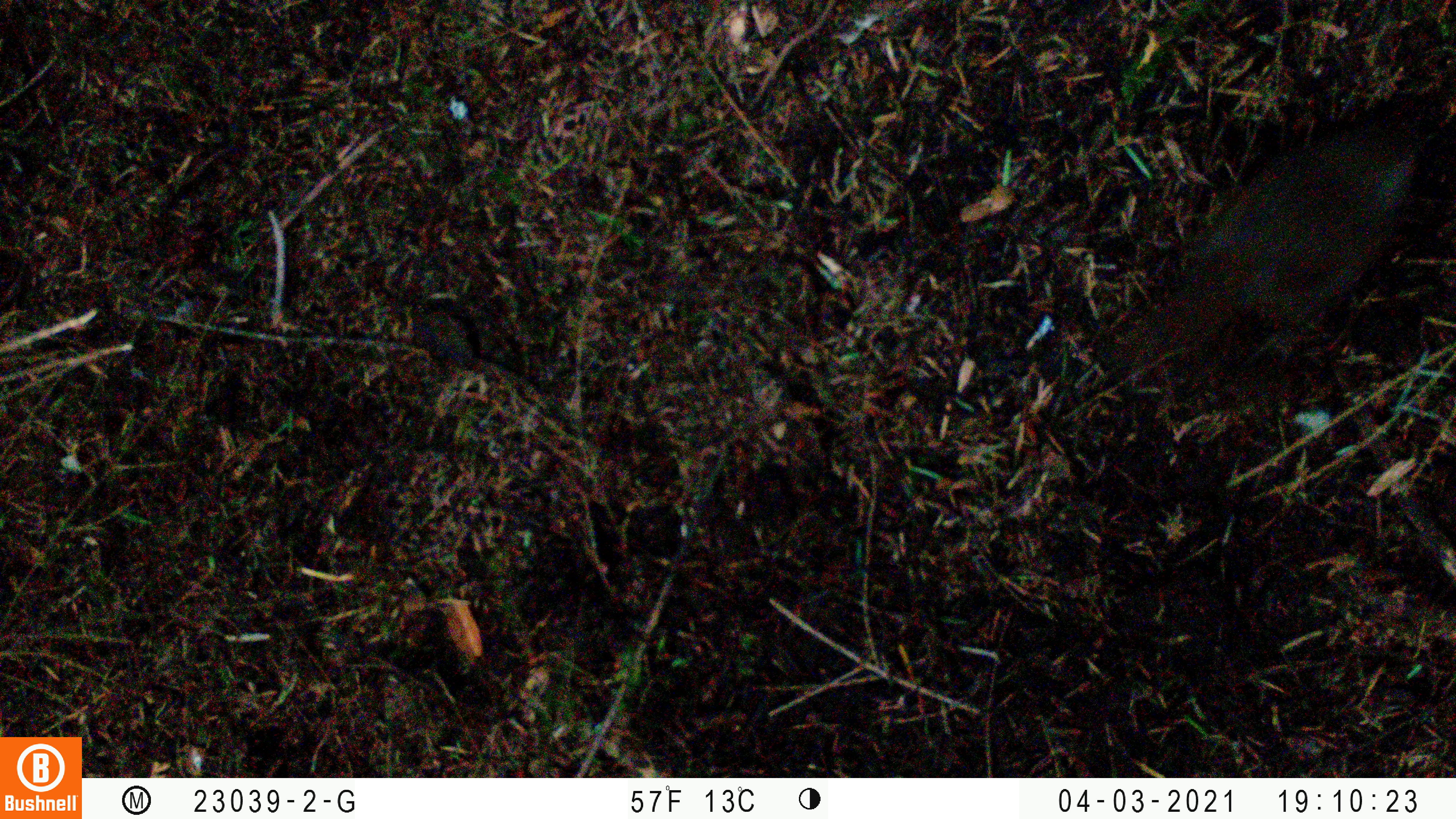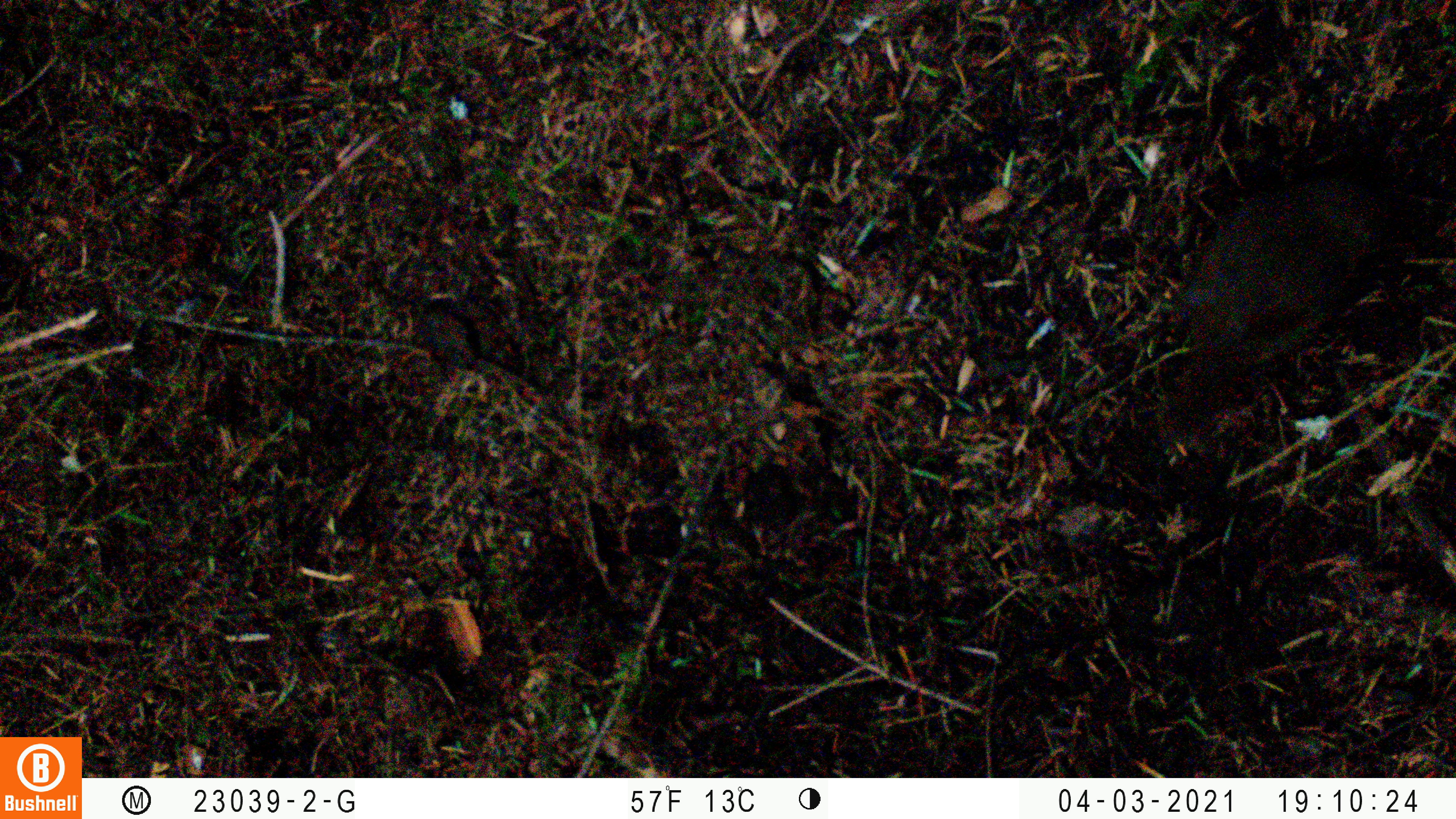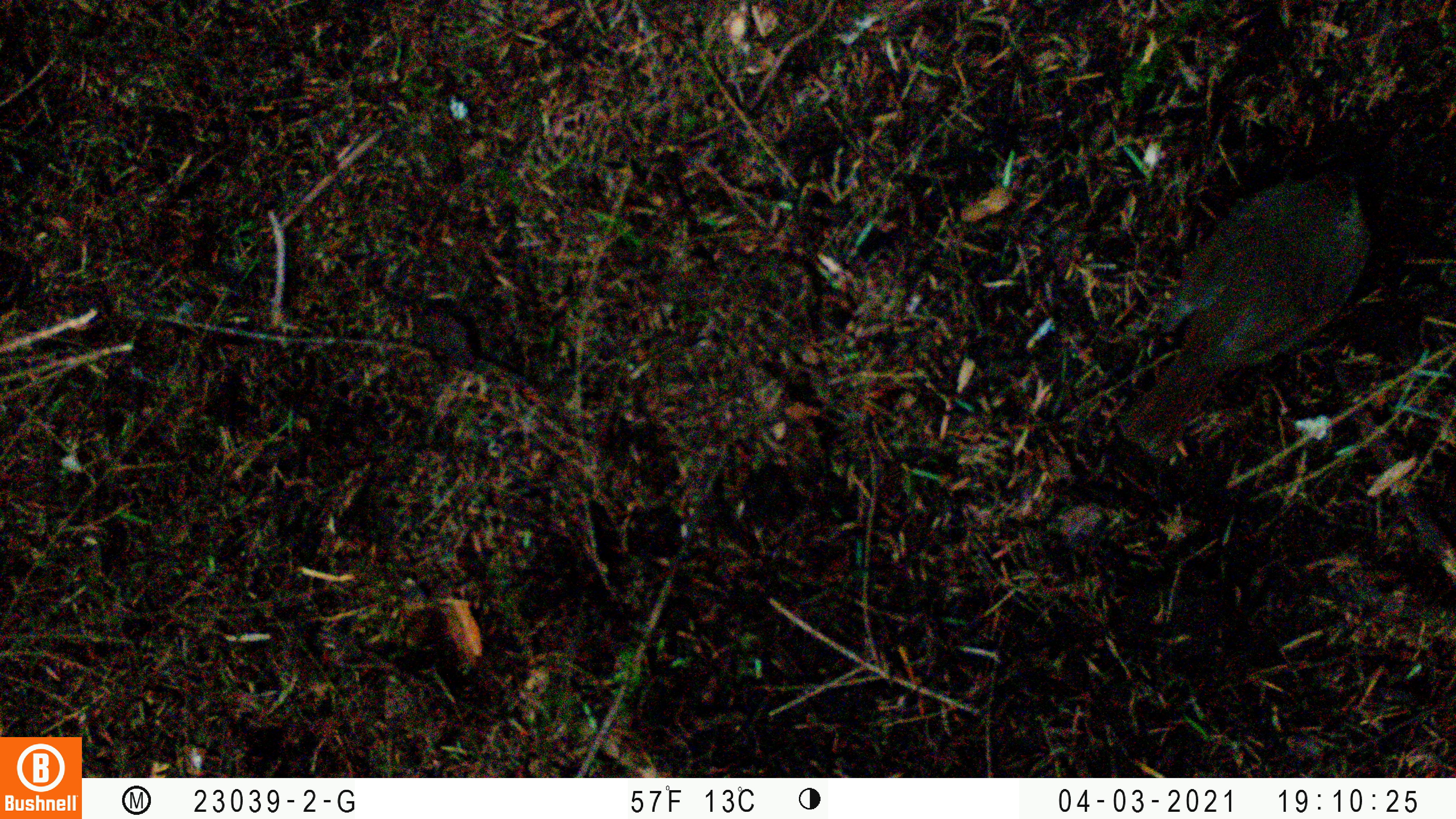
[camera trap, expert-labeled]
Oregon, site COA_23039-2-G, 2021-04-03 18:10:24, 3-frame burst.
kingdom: Animalia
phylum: Chordata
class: Aves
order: Passeriformes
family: Turdidae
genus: Catharus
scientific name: Catharus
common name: brown thrushes and nightingale-thrushes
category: catharus species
Catharus species (brown thrushes and nightingale-thrushes) (Catharus).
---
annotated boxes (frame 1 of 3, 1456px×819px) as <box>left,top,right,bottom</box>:
catharus species: <box>1064,80,1453,404</box>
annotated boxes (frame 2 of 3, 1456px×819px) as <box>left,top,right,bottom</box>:
catharus species: <box>1100,70,1449,480</box>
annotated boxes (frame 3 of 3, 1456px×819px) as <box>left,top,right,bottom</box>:
catharus species: <box>1066,102,1428,498</box>